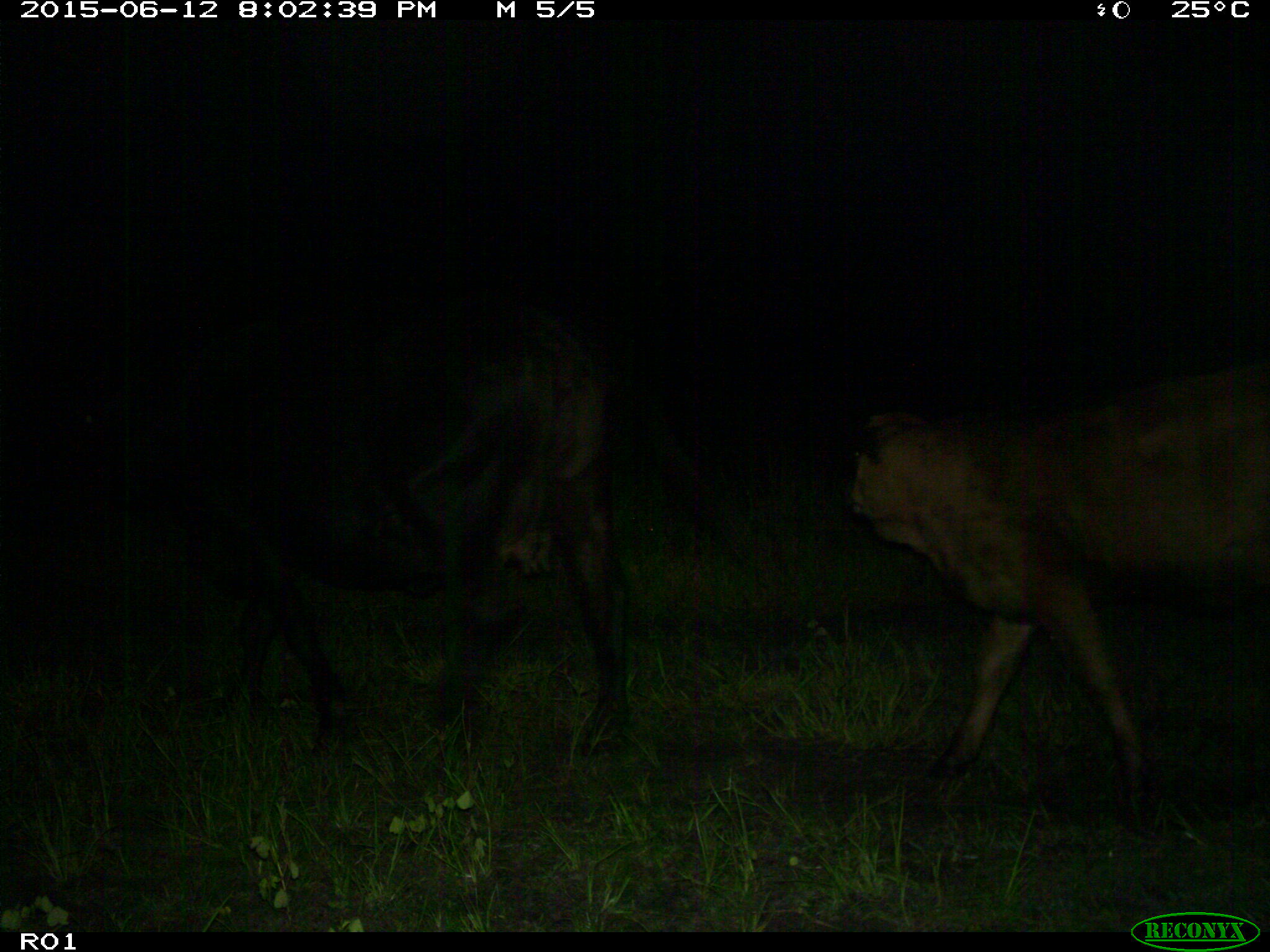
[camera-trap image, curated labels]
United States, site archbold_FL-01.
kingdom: Animalia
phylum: Chordata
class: Mammalia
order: Artiodactyla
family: Bovidae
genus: Bos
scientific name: Bos taurus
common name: domestic cow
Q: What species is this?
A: Bos taurus (domestic cow).